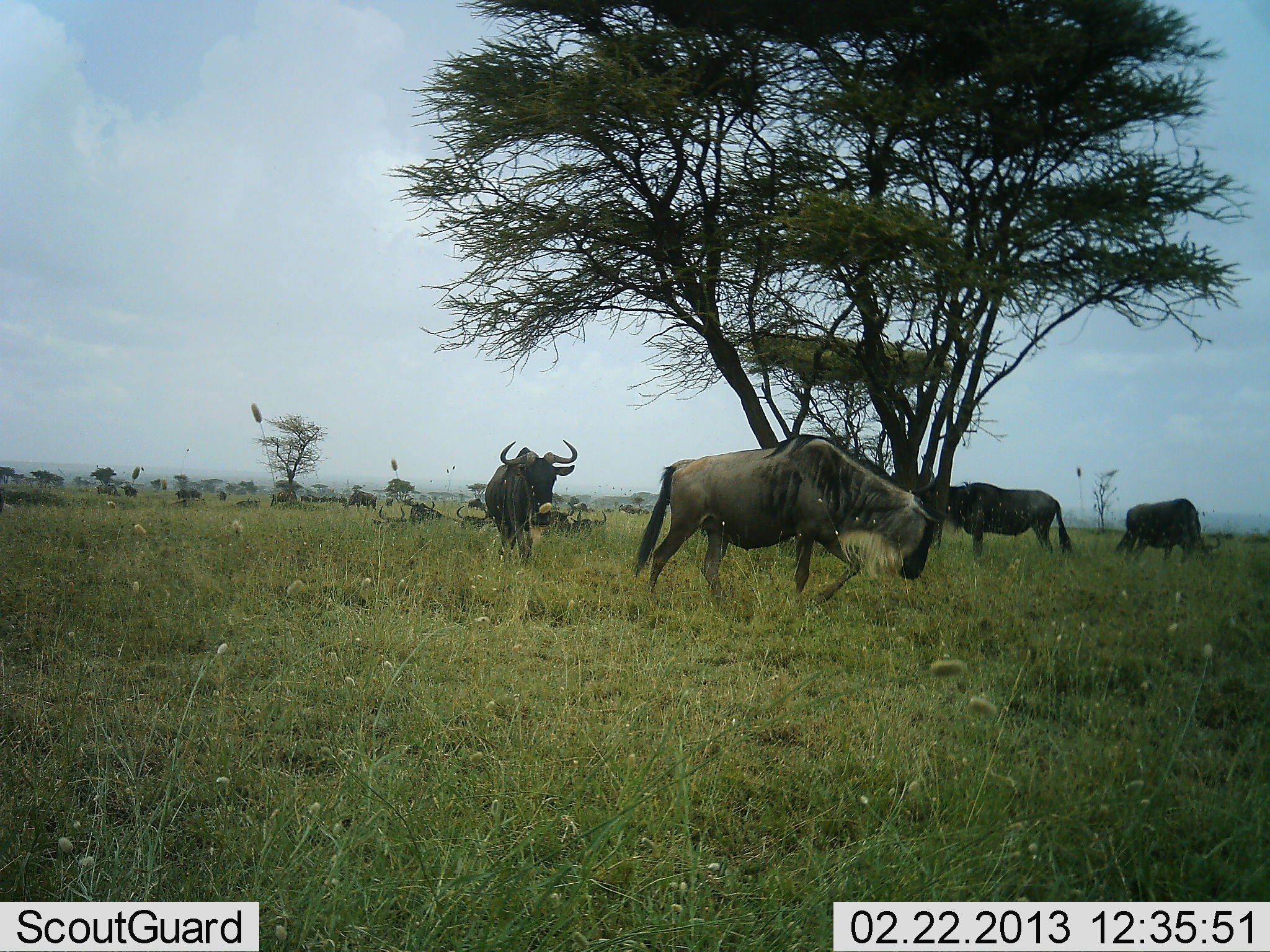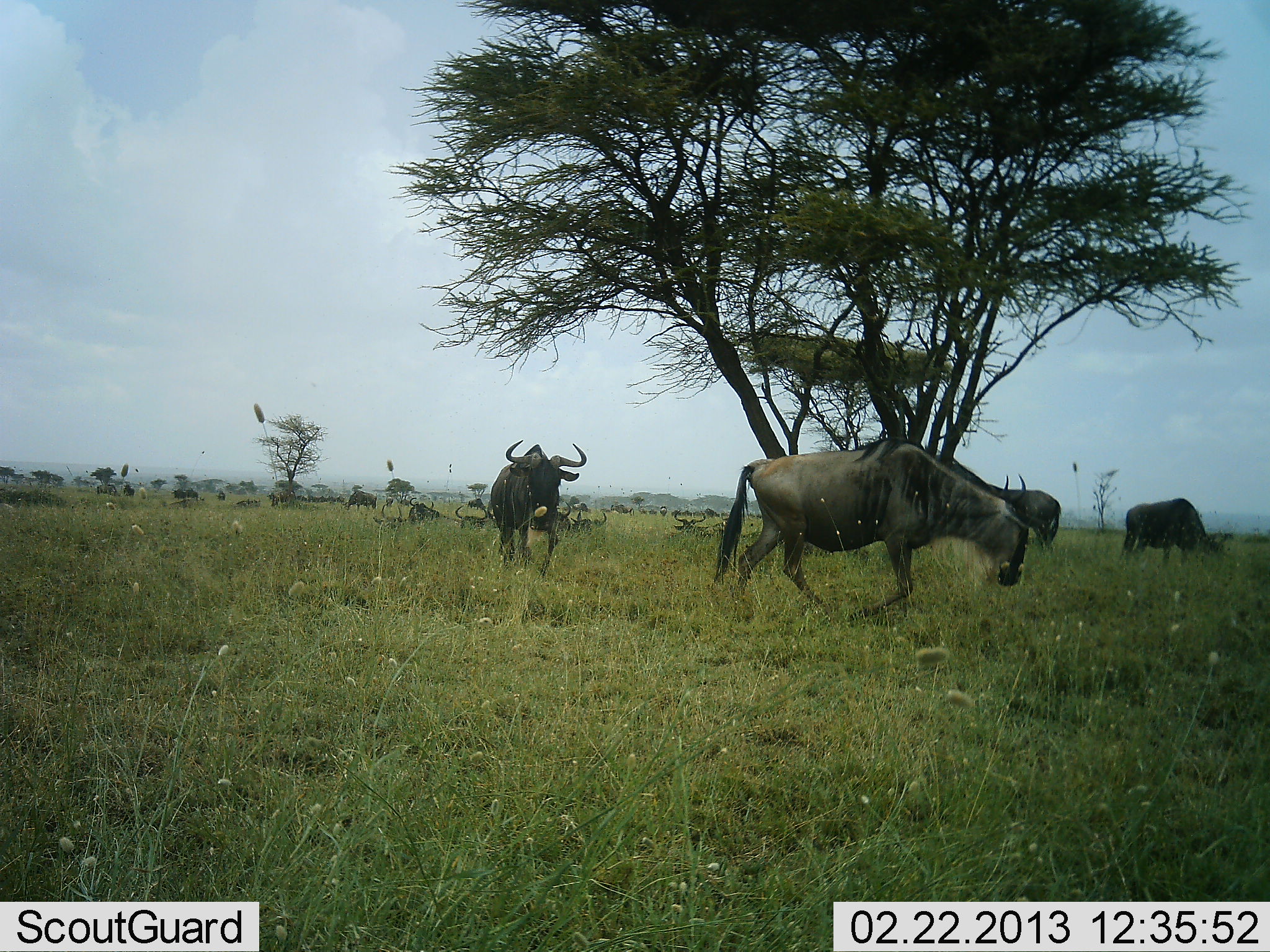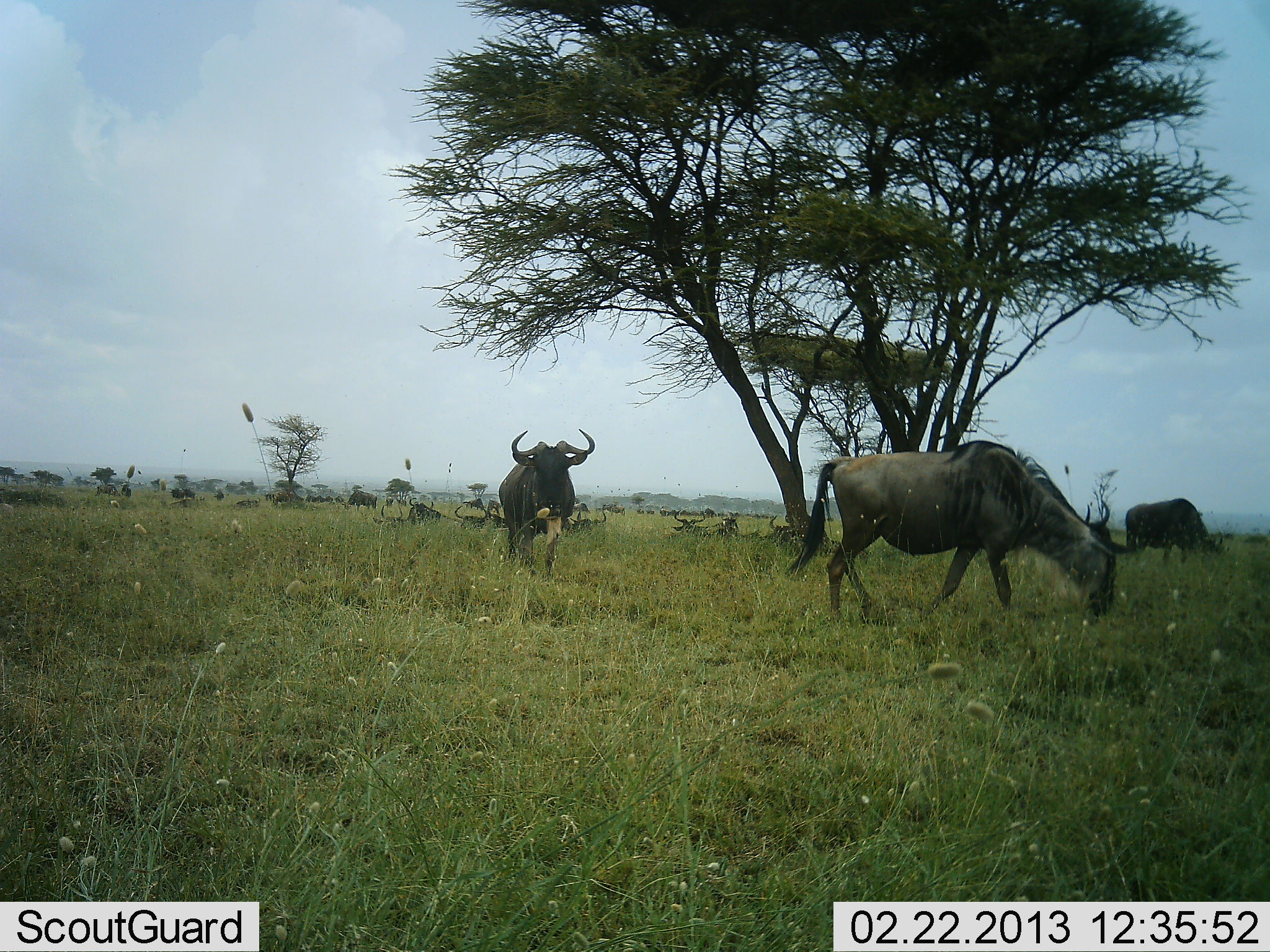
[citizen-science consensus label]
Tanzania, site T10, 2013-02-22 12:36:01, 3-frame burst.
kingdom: Animalia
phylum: Chordata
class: Mammalia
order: Artiodactyla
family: Bovidae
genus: Connochaetes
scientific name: Connochaetes taurinus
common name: blue wildebeest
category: wildebeest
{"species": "wildebeest (blue wildebeest) (Connochaetes taurinus)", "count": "4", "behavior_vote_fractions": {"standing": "34%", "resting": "22%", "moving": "81%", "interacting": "3%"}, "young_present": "0%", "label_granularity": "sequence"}